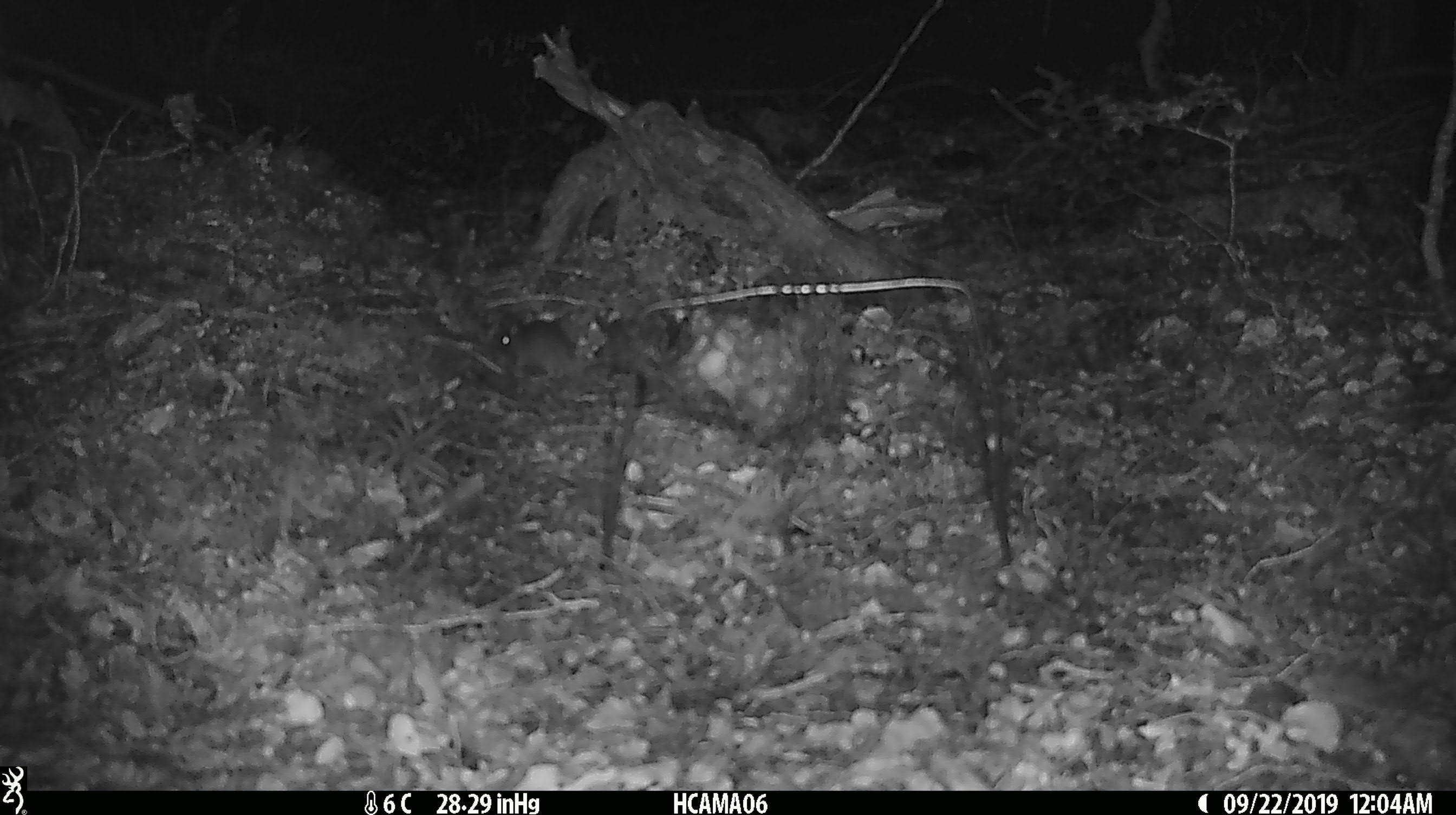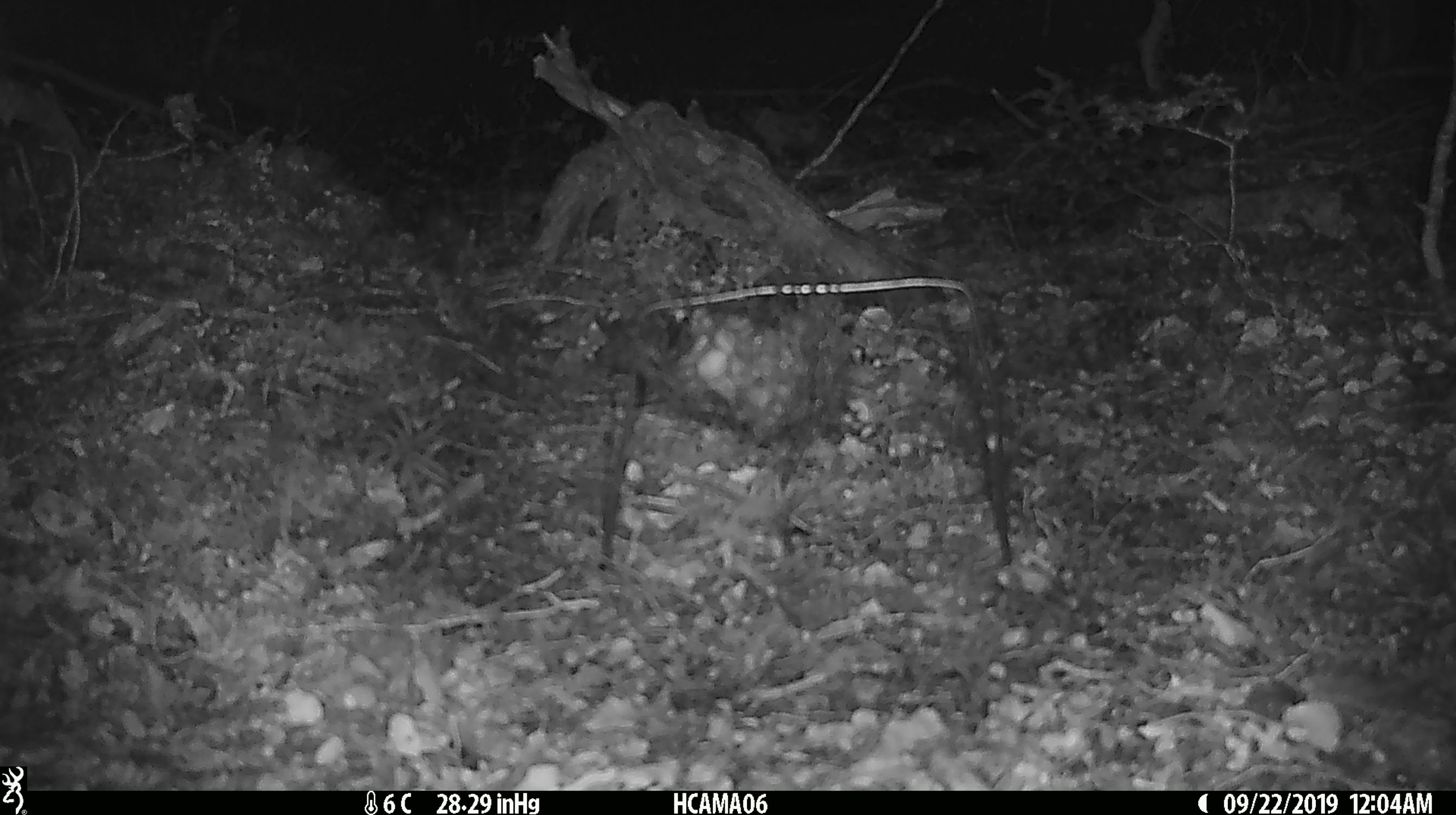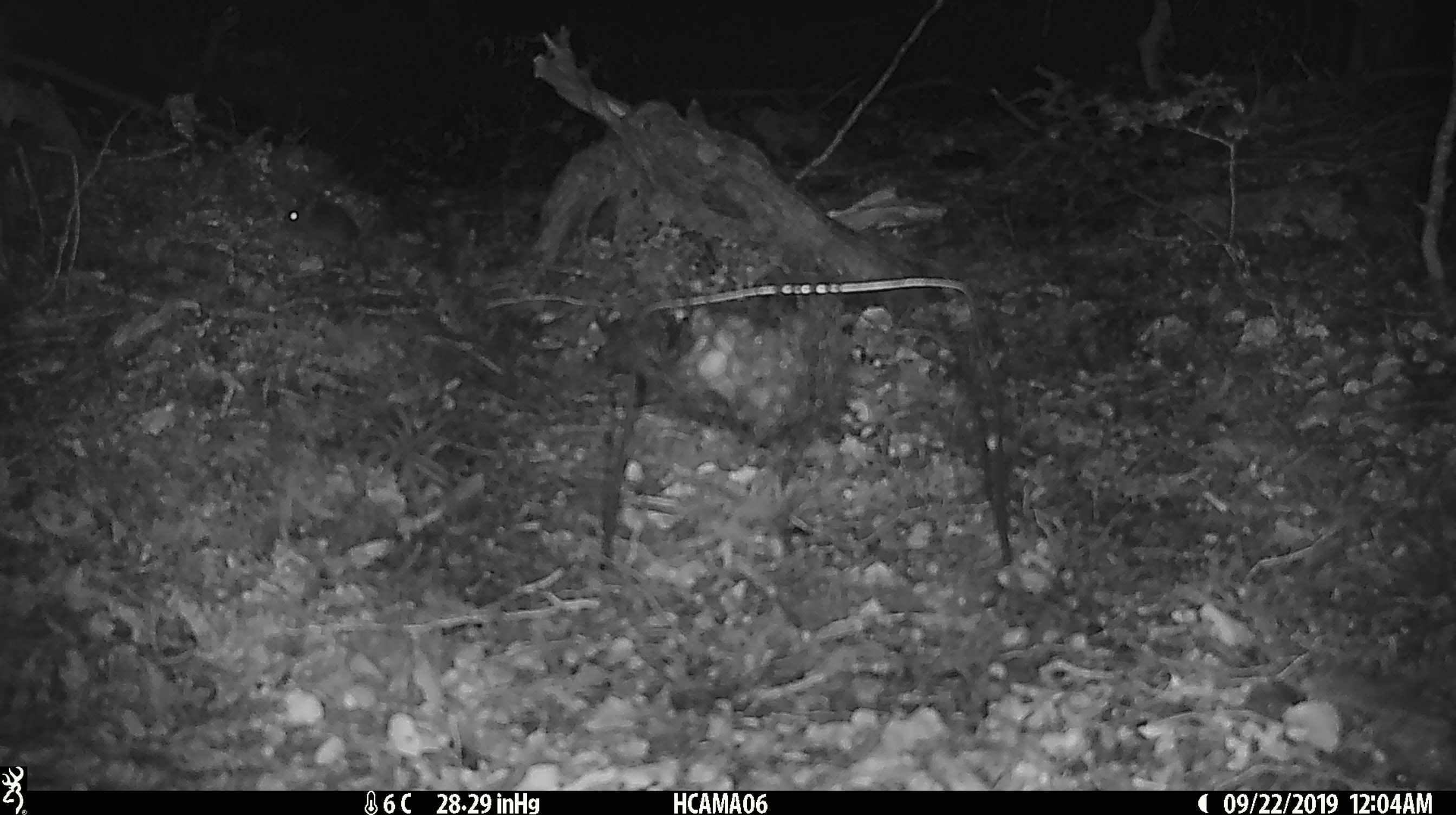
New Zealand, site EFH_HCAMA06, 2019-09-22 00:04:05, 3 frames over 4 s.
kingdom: Animalia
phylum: Chordata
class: Mammalia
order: Rodentia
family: Muridae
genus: Mus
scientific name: Mus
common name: mouse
Mouse (Mus).